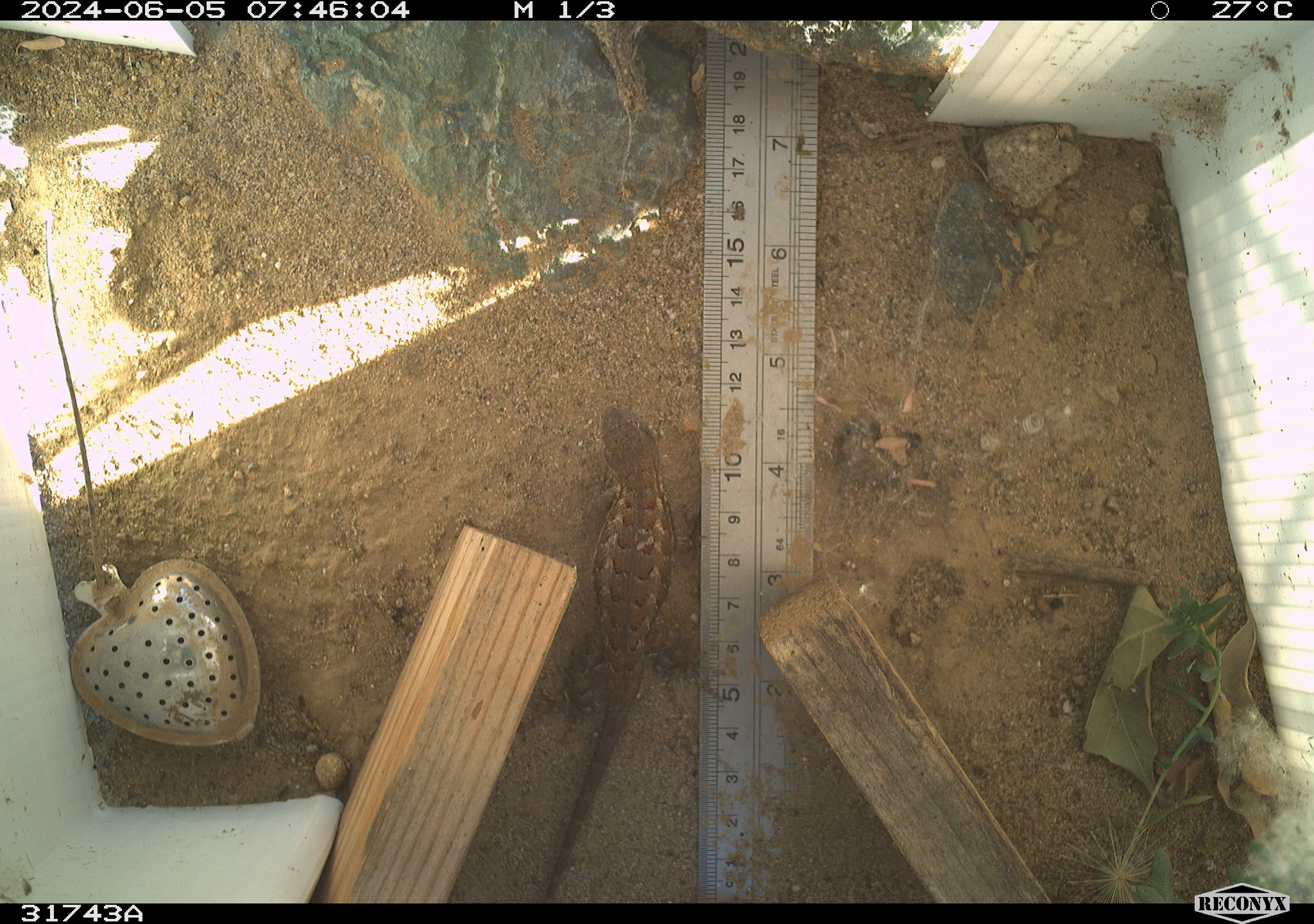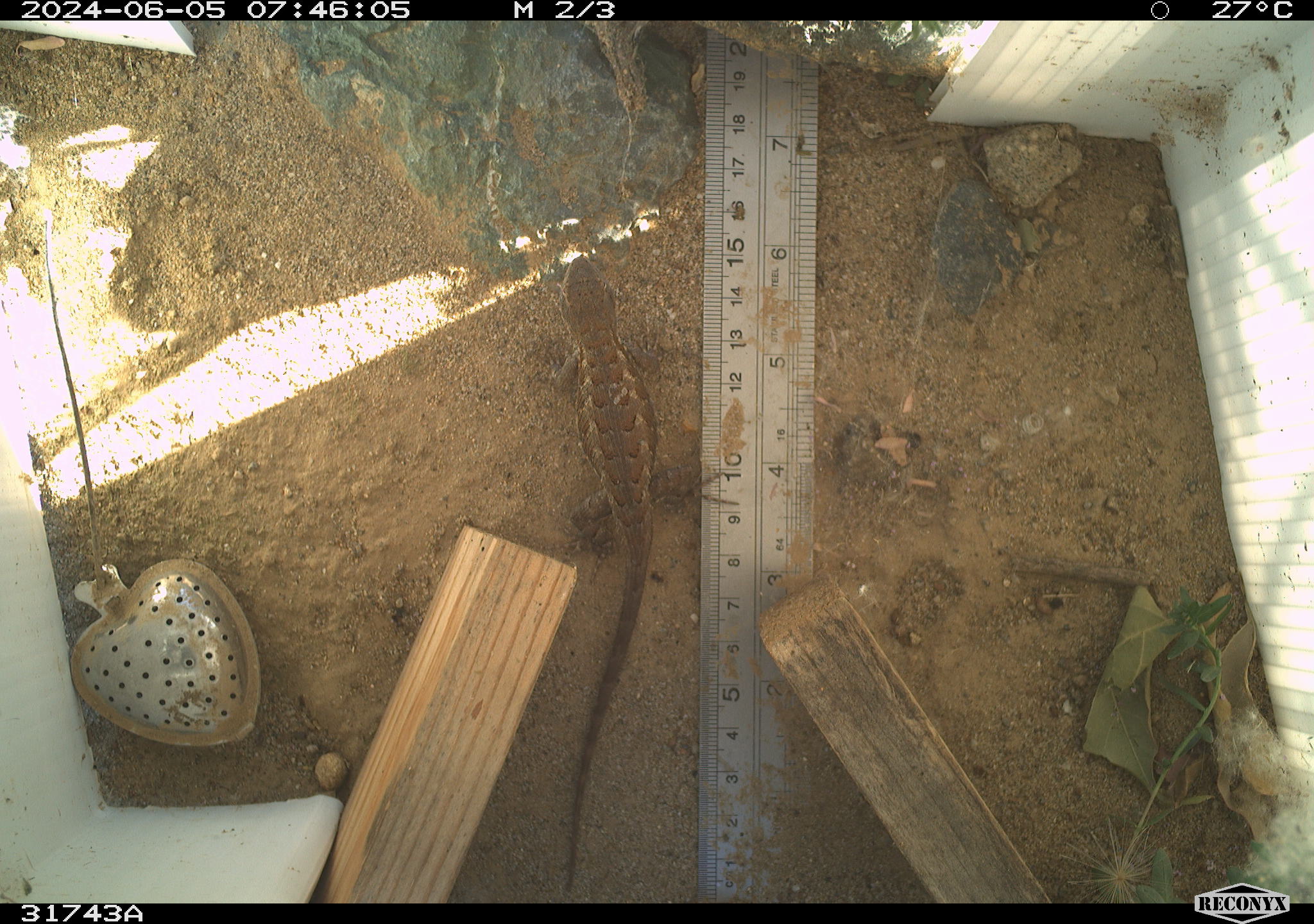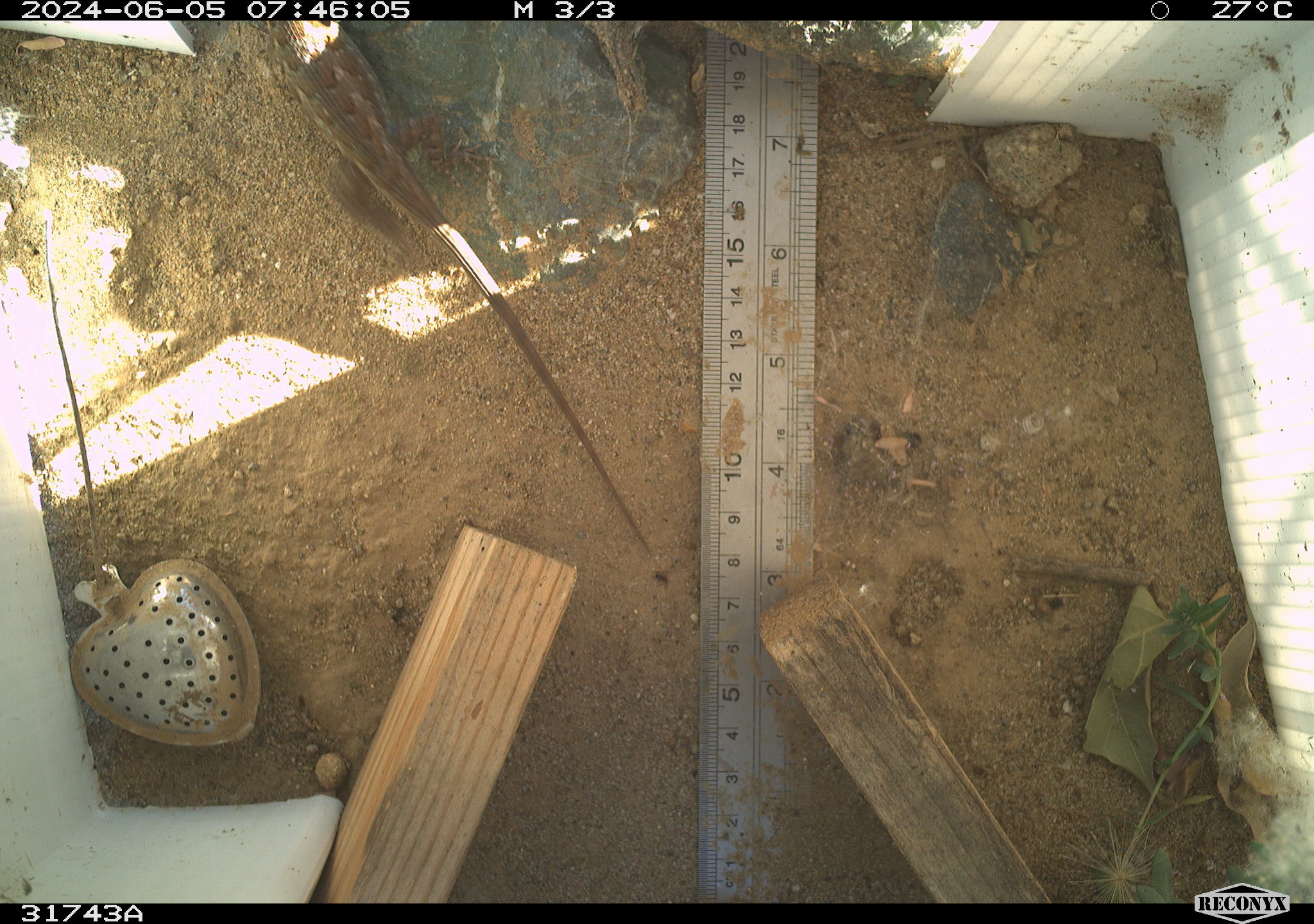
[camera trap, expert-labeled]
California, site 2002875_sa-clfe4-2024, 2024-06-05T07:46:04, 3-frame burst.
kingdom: Animalia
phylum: Chordata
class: Reptilia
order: Squamata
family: Phrynosomatidae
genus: Sceloporus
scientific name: Sceloporus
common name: spiny lizards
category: sceloporus species